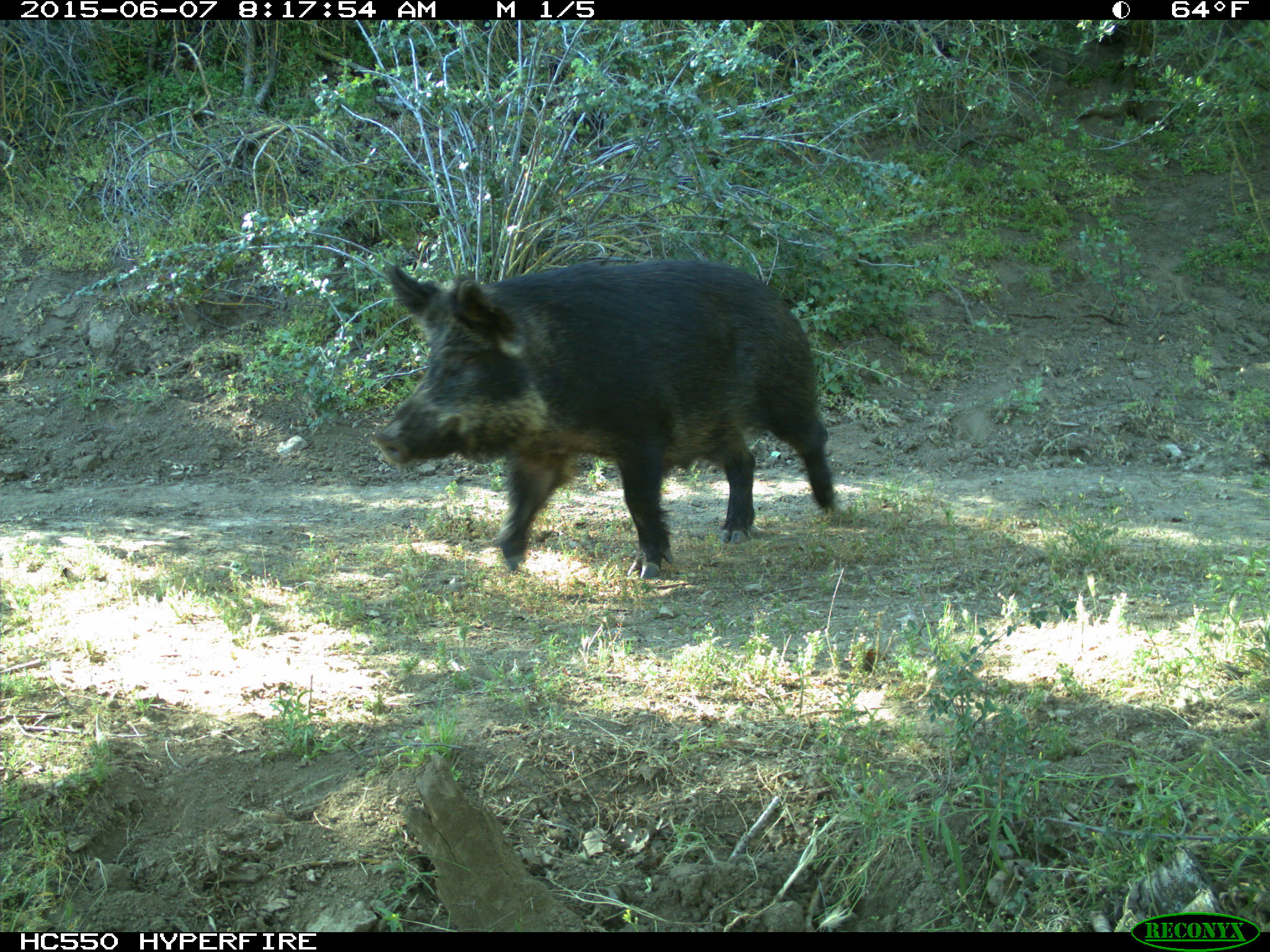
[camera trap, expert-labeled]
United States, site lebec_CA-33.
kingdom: Animalia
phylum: Chordata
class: Mammalia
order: Artiodactyla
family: Suidae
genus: Sus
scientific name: Sus scrofa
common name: wild boar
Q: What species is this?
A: Sus scrofa (wild boar).